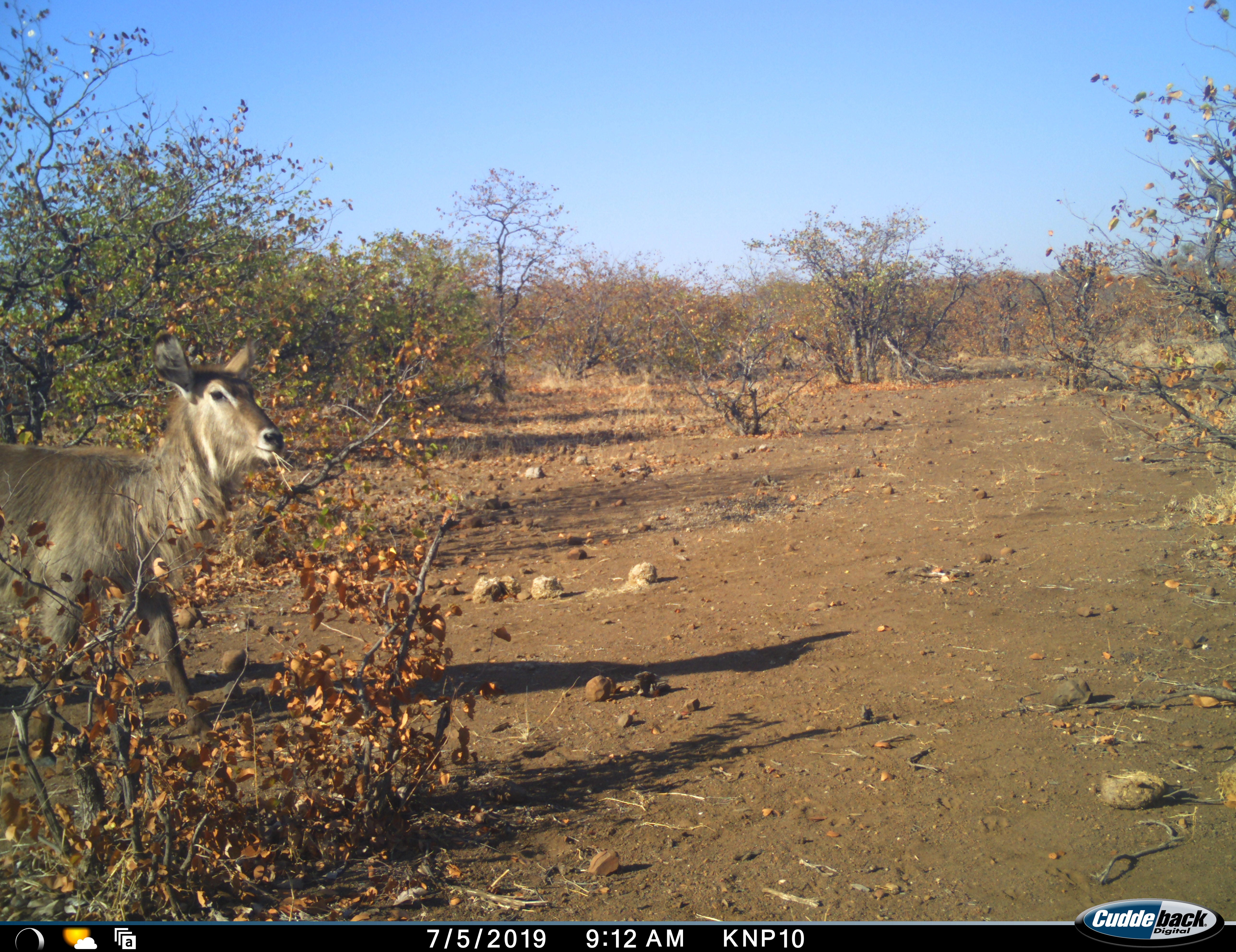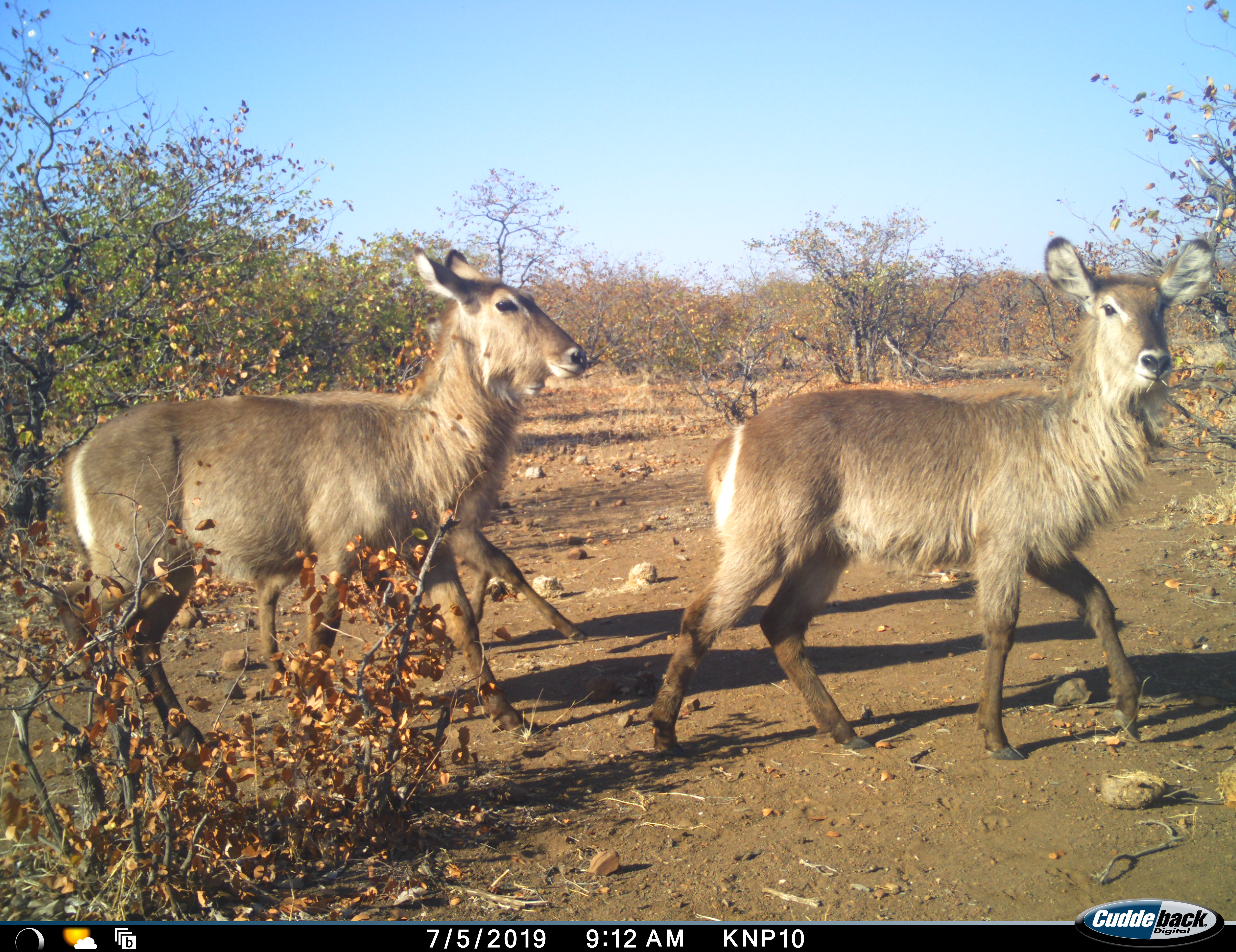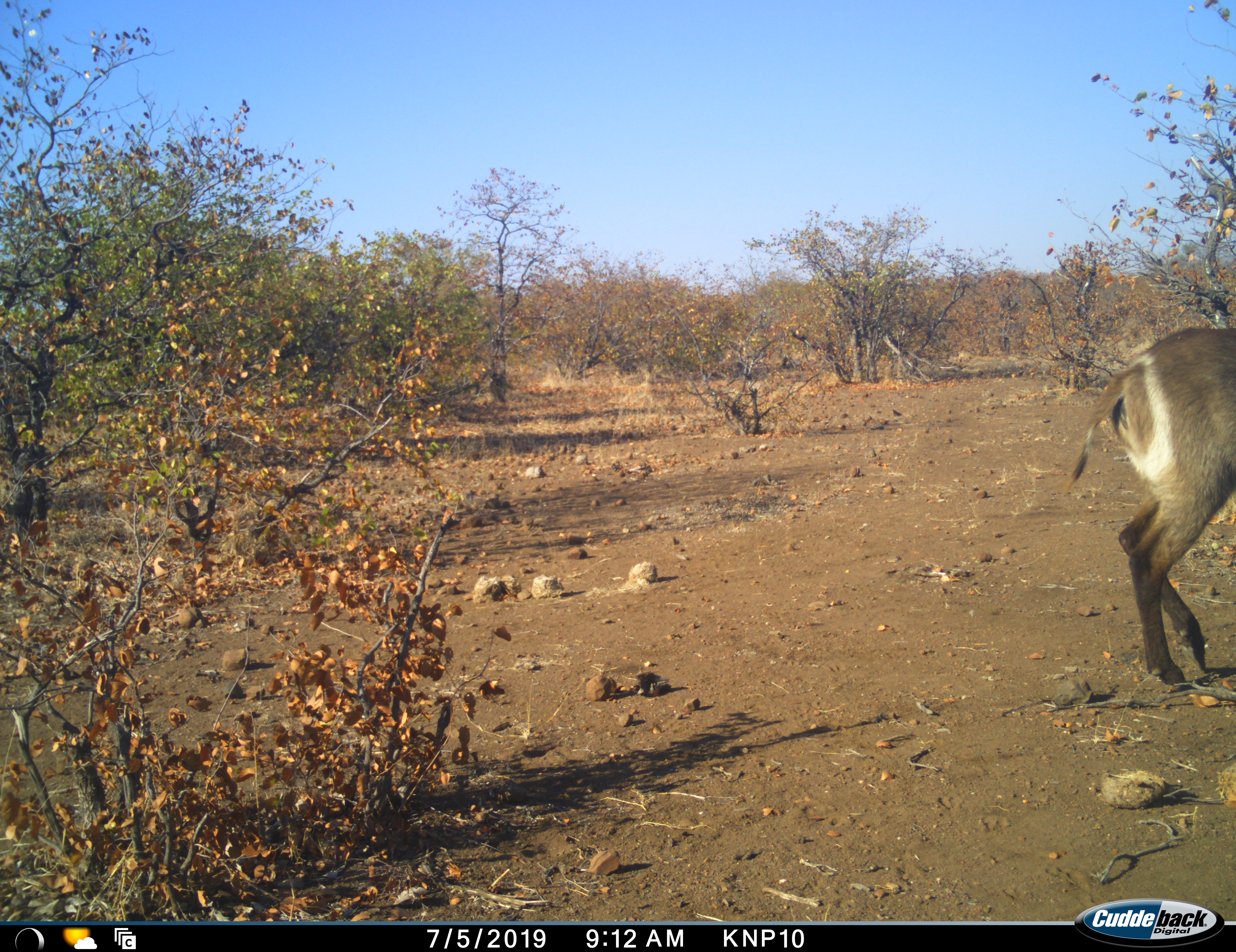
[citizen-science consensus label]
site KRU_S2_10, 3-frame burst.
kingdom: Animalia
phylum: Chordata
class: Mammalia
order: Artiodactyla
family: Bovidae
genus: Kobus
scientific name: Kobus ellipsiprymnus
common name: waterbuck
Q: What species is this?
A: Waterbuck (Kobus ellipsiprymnus).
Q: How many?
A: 2.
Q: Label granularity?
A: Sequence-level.